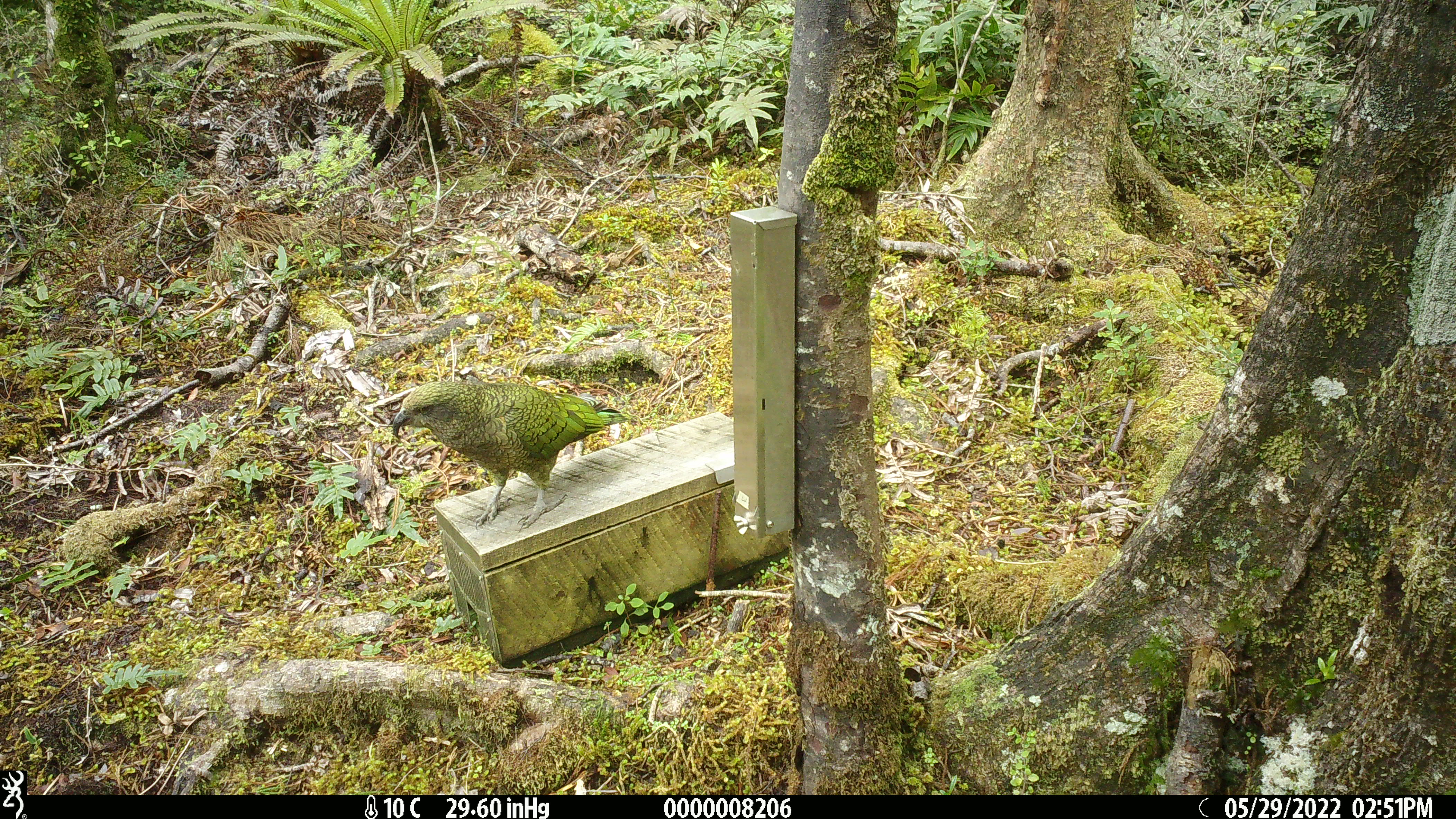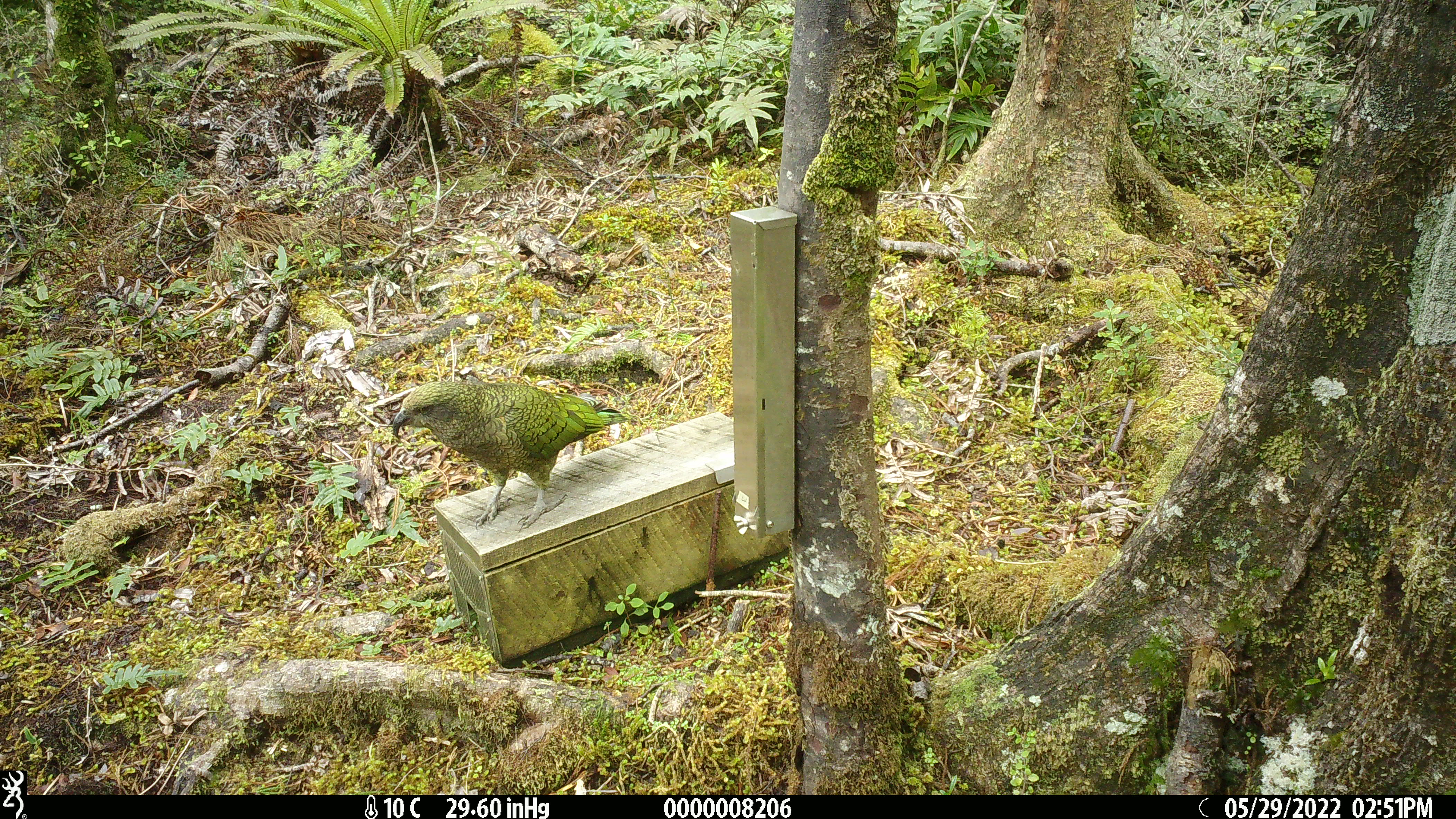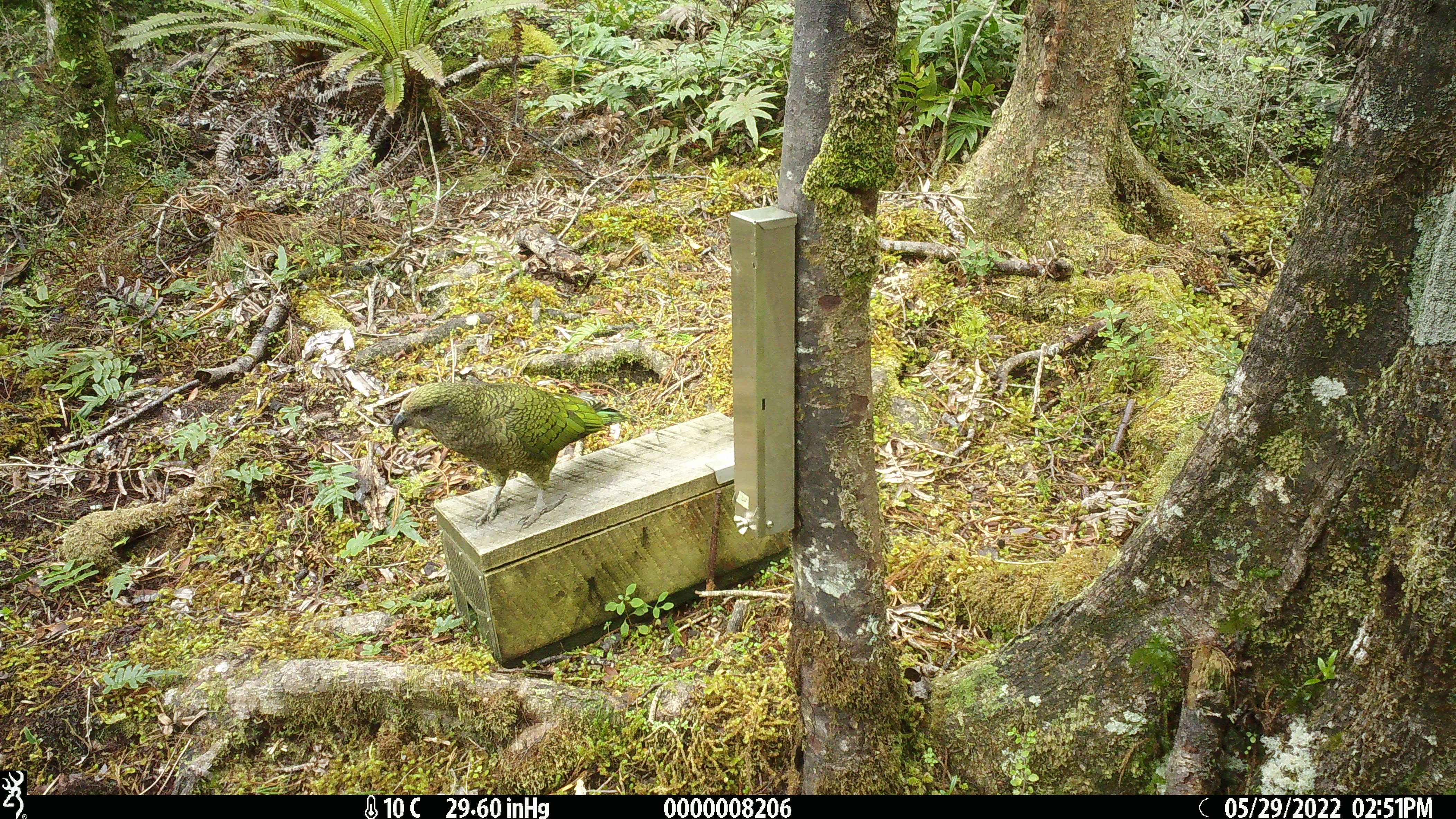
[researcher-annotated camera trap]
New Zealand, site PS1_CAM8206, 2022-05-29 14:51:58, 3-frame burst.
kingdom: Animalia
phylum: Chordata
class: Aves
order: Psittaciformes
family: Strigopidae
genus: Nestor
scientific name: Nestor notabilis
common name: kea